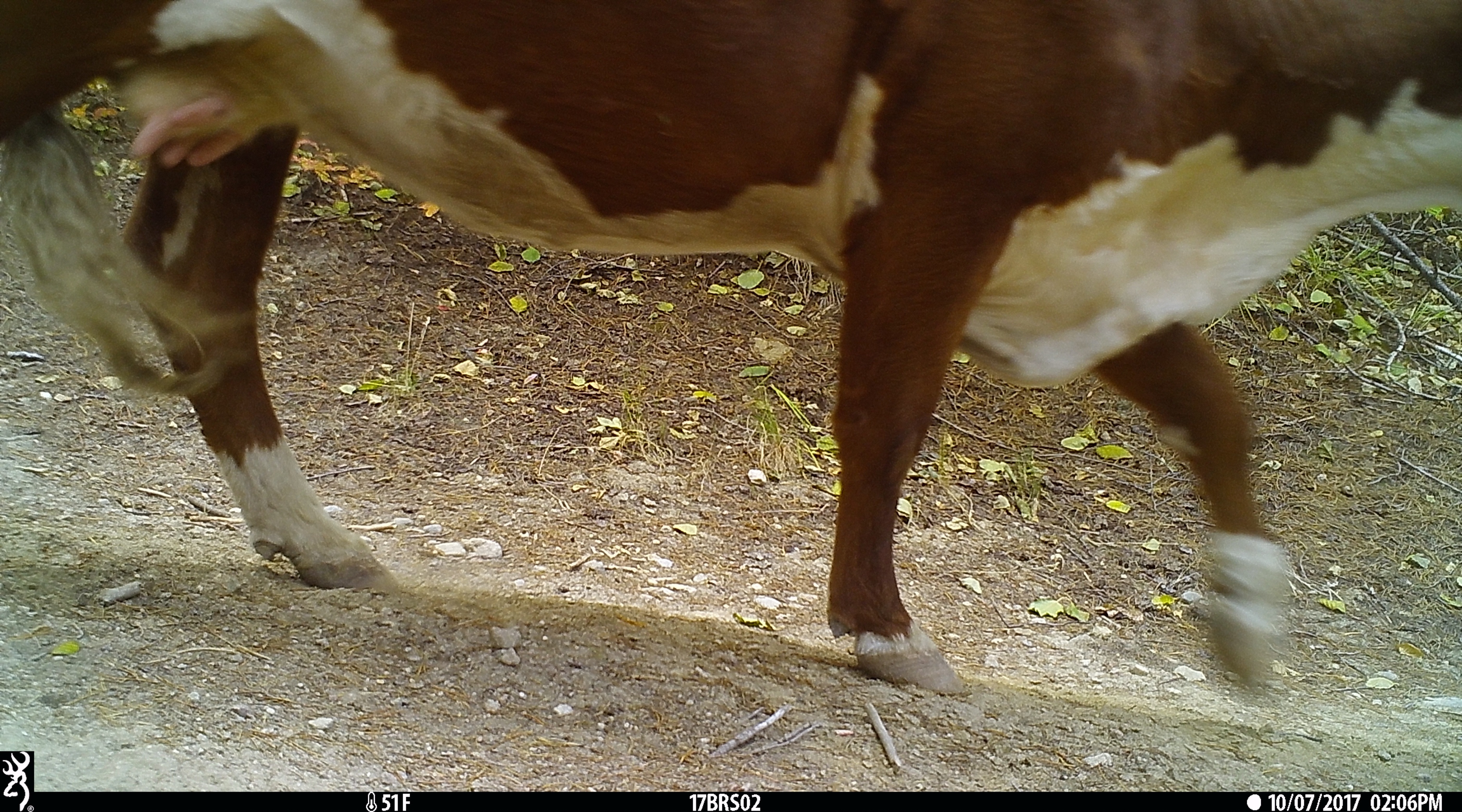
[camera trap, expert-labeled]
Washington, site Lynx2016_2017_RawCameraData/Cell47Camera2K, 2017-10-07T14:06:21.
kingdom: Animalia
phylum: Chordata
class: Mammalia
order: Artiodactyla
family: Bovidae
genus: Bos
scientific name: Bos taurus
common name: domestic cattle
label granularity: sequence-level